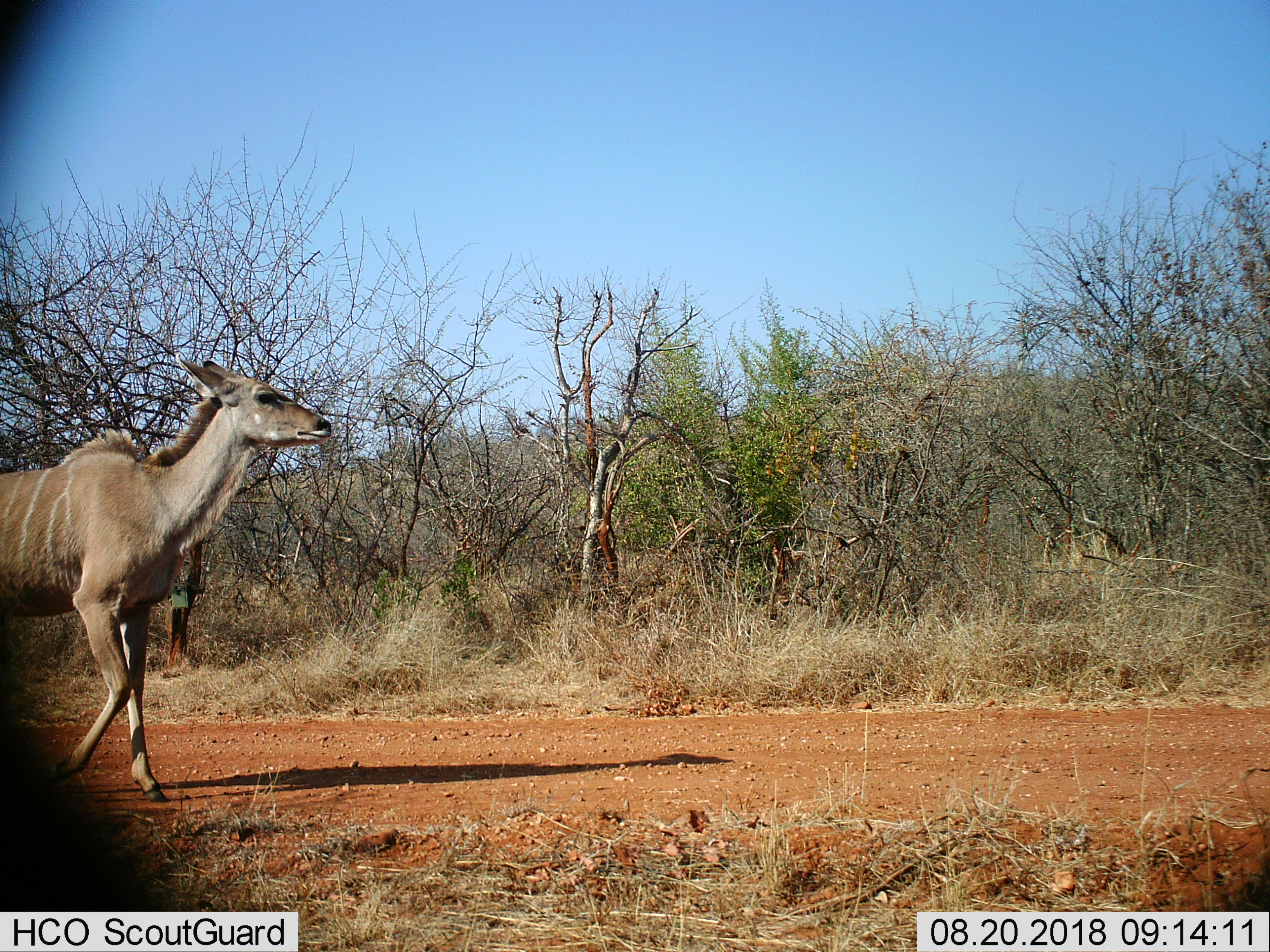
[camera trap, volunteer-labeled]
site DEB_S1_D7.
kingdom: Animalia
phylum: Chordata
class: Mammalia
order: Artiodactyla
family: Bovidae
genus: Tragelaphus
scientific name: Tragelaphus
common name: kudu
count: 1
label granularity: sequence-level